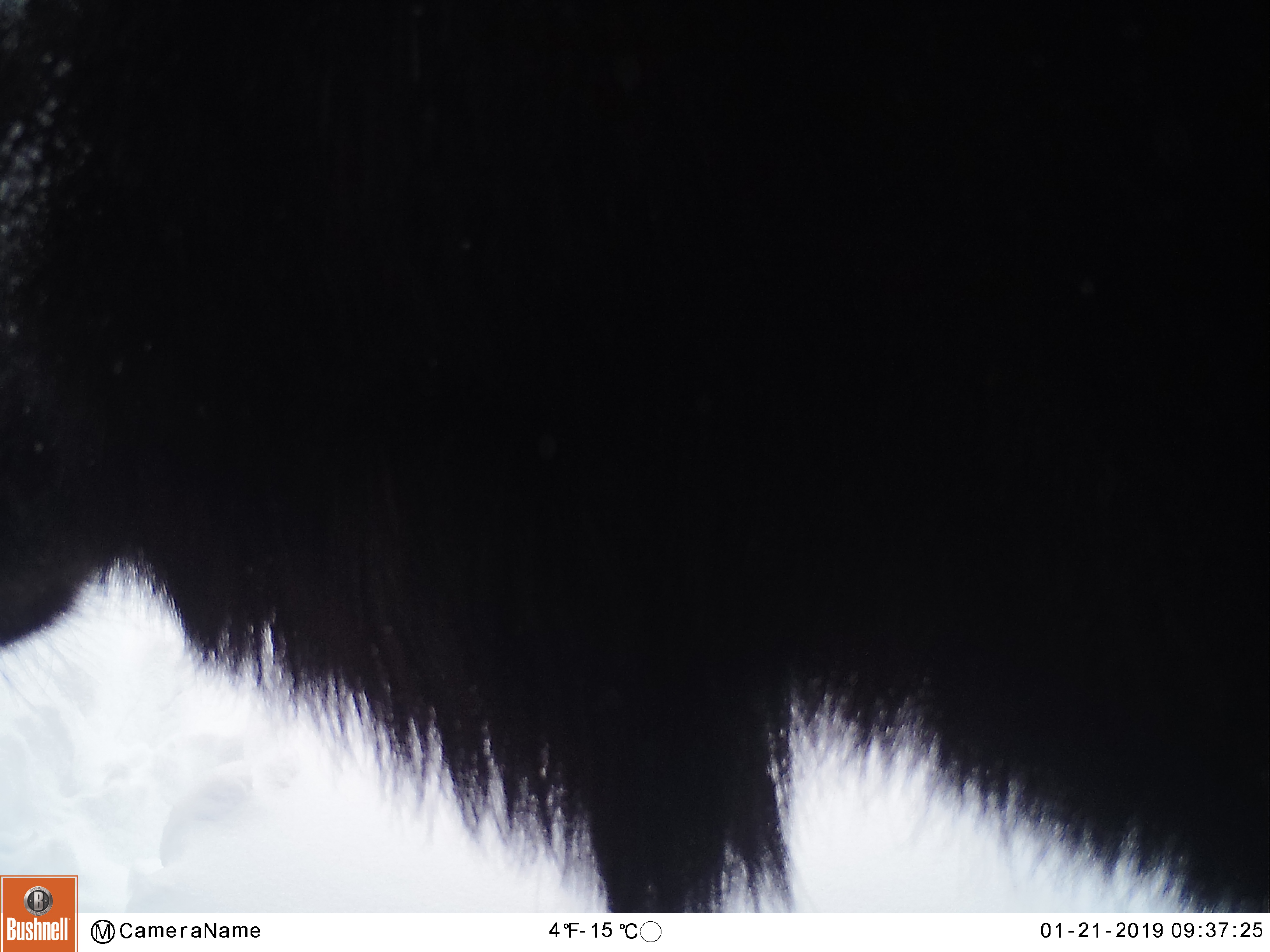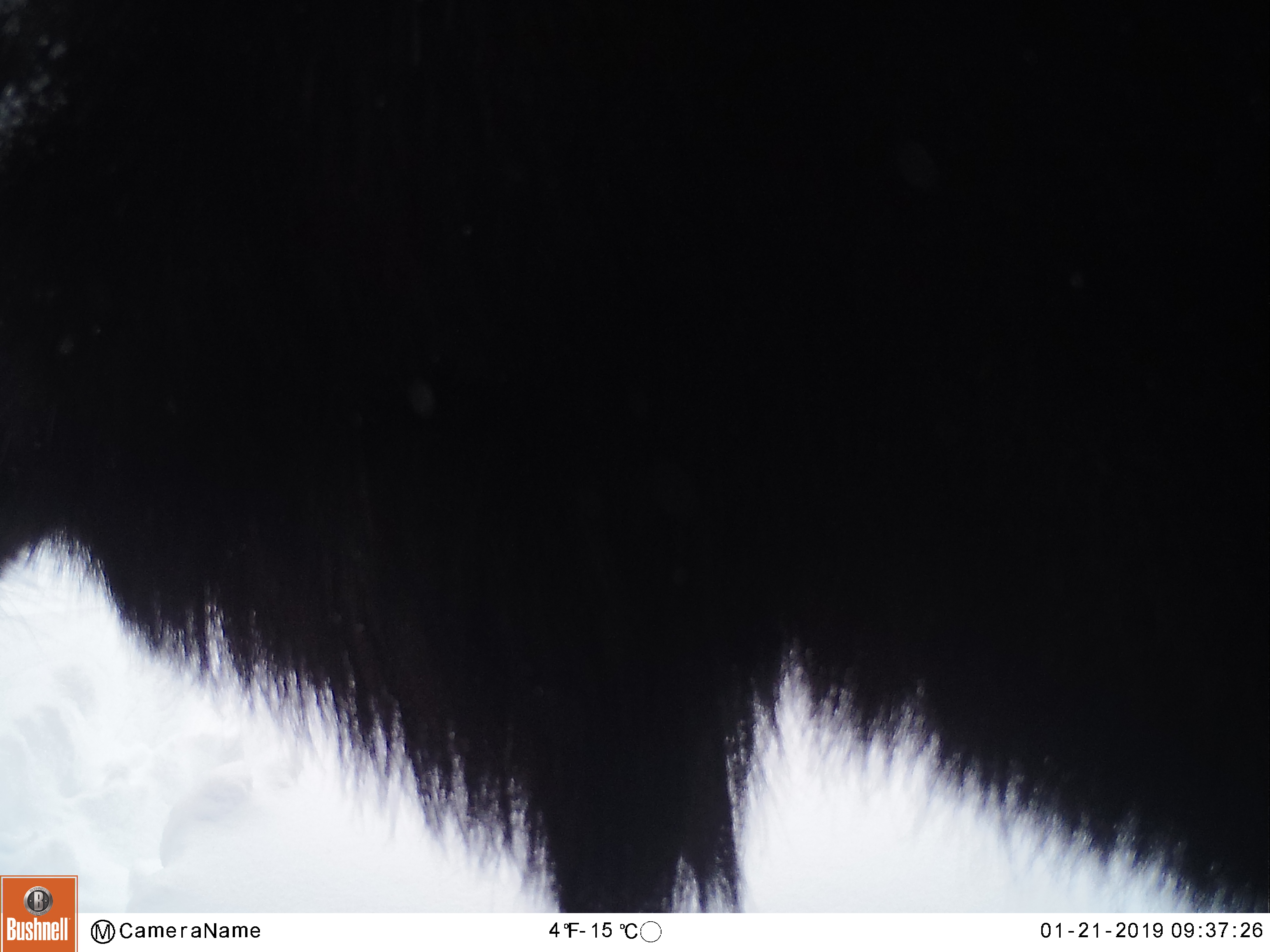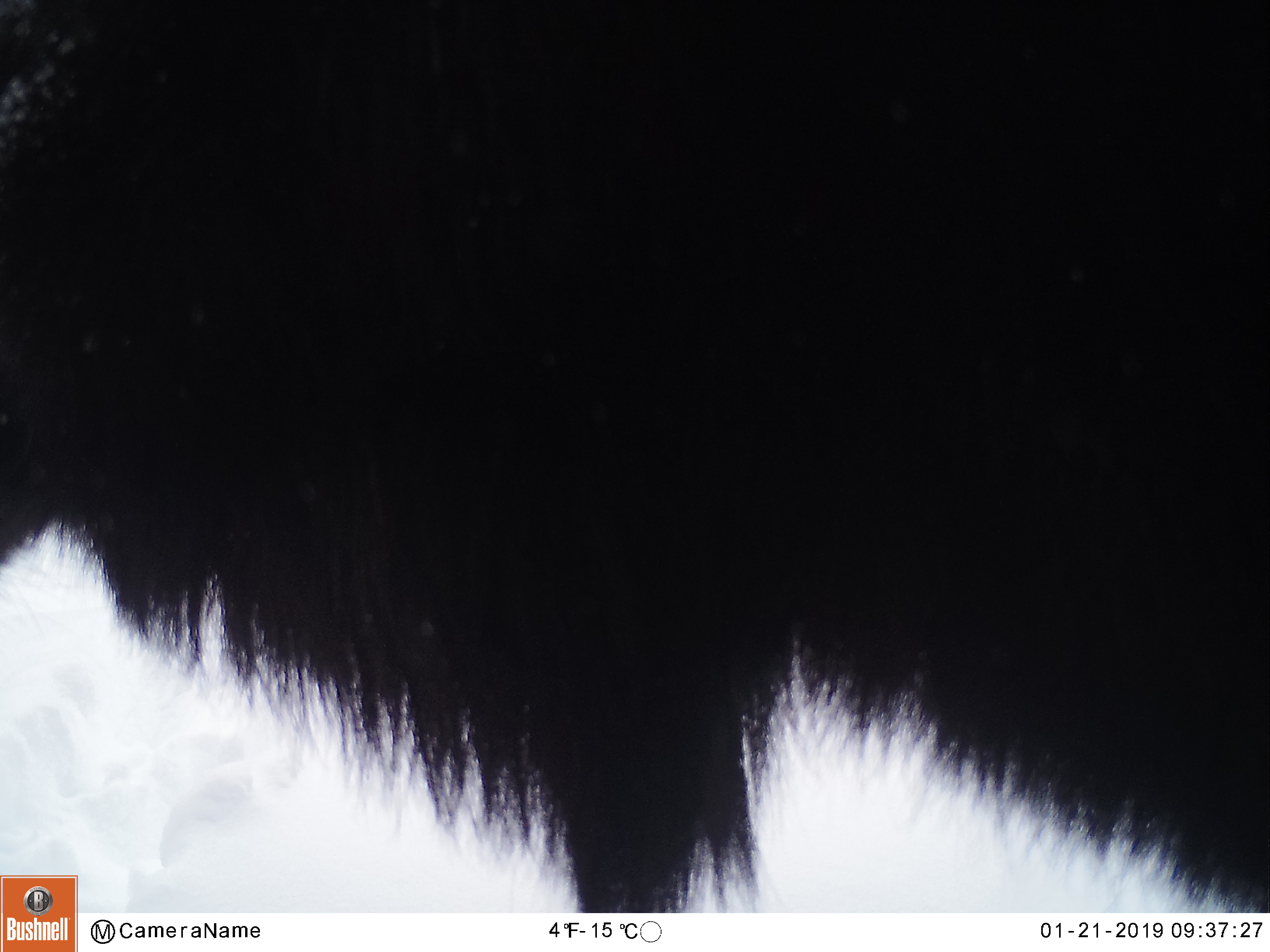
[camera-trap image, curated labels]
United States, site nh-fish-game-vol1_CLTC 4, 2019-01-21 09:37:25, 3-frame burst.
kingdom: Animalia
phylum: Chordata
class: Mammalia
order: Artiodactyla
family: Cervidae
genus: Alces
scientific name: Alces alces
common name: moose